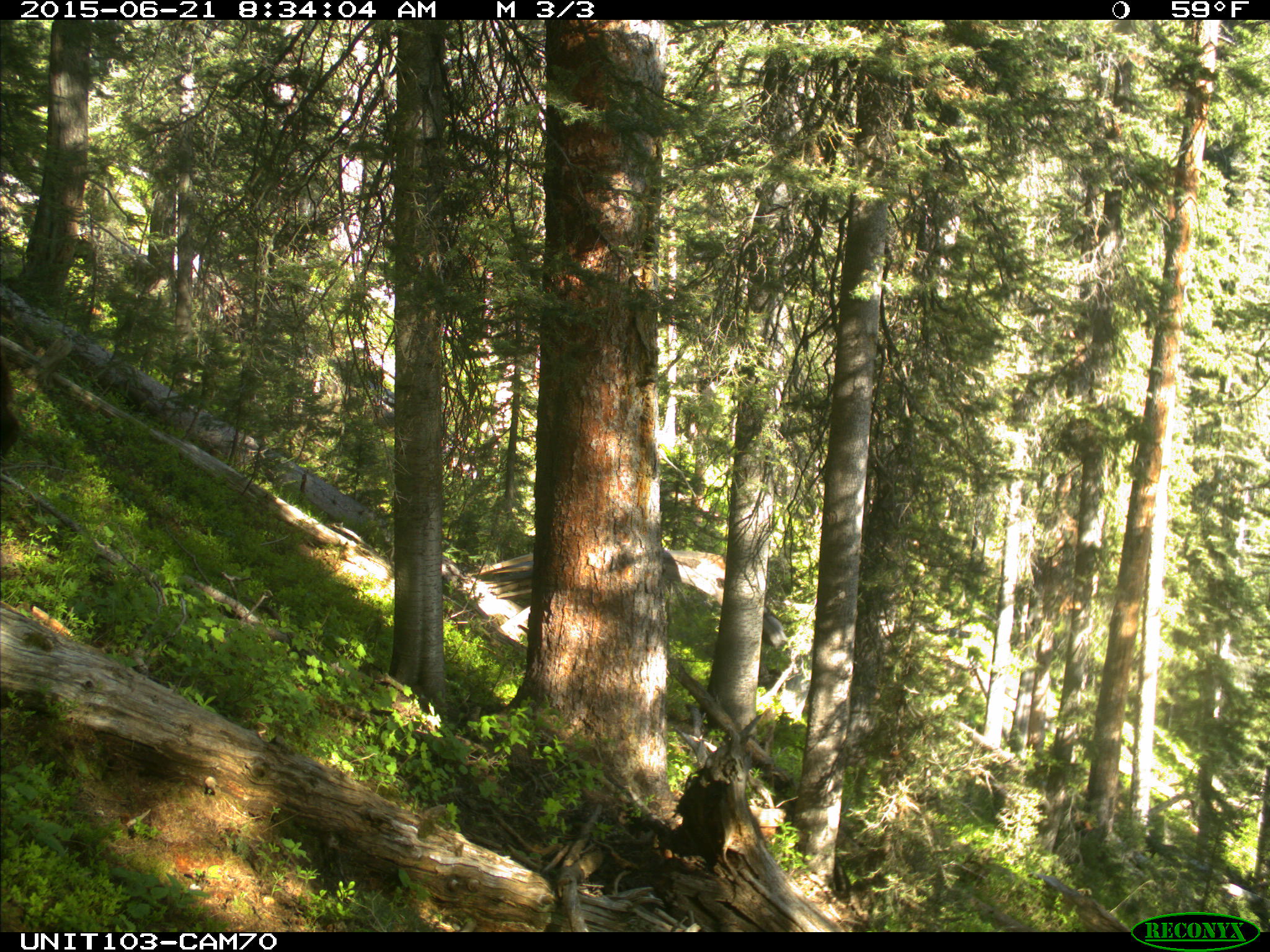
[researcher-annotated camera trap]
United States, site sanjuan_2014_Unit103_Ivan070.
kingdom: Animalia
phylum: Chordata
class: Mammalia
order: Carnivora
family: Ursidae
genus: Ursus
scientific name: Ursus americanus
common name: american black bear